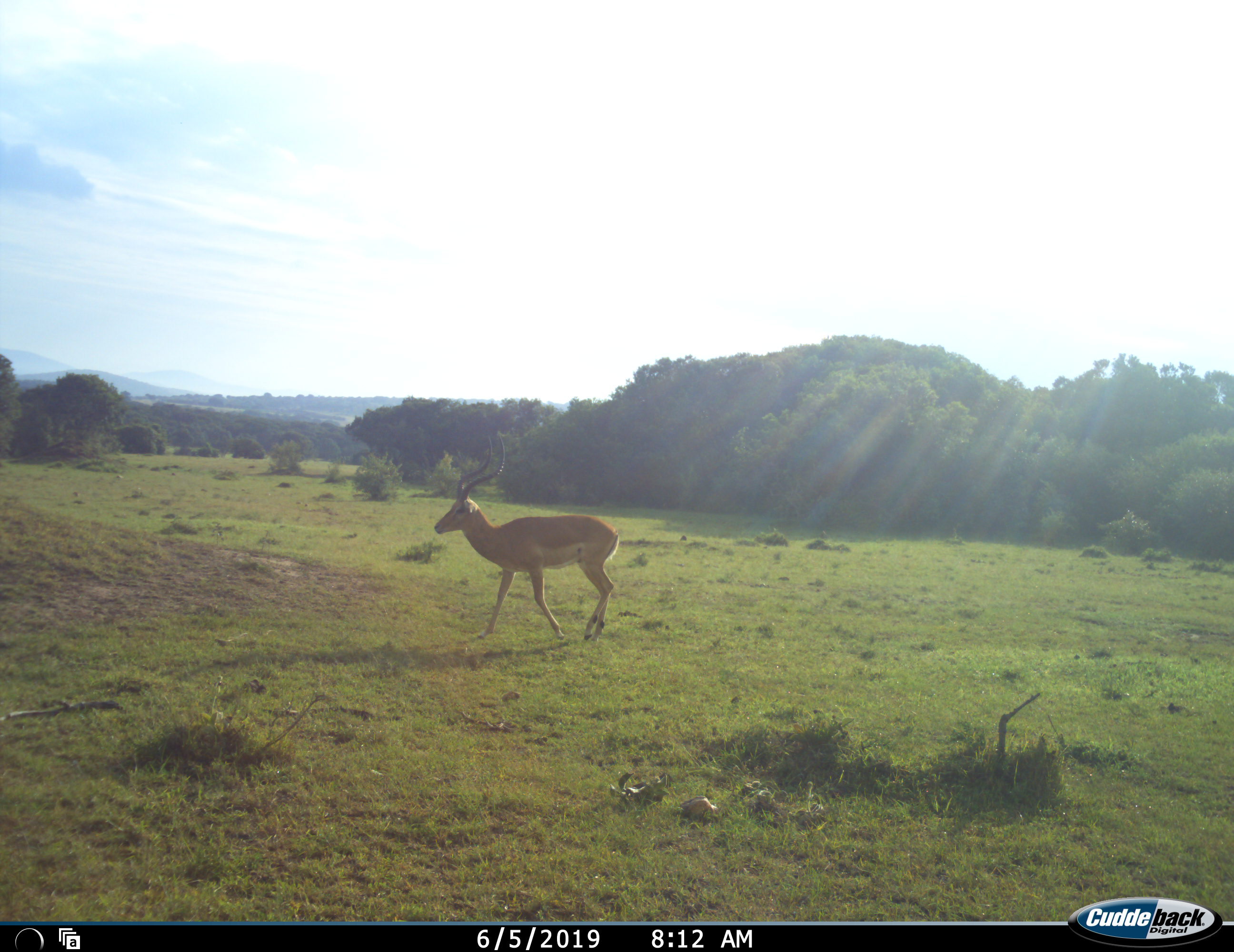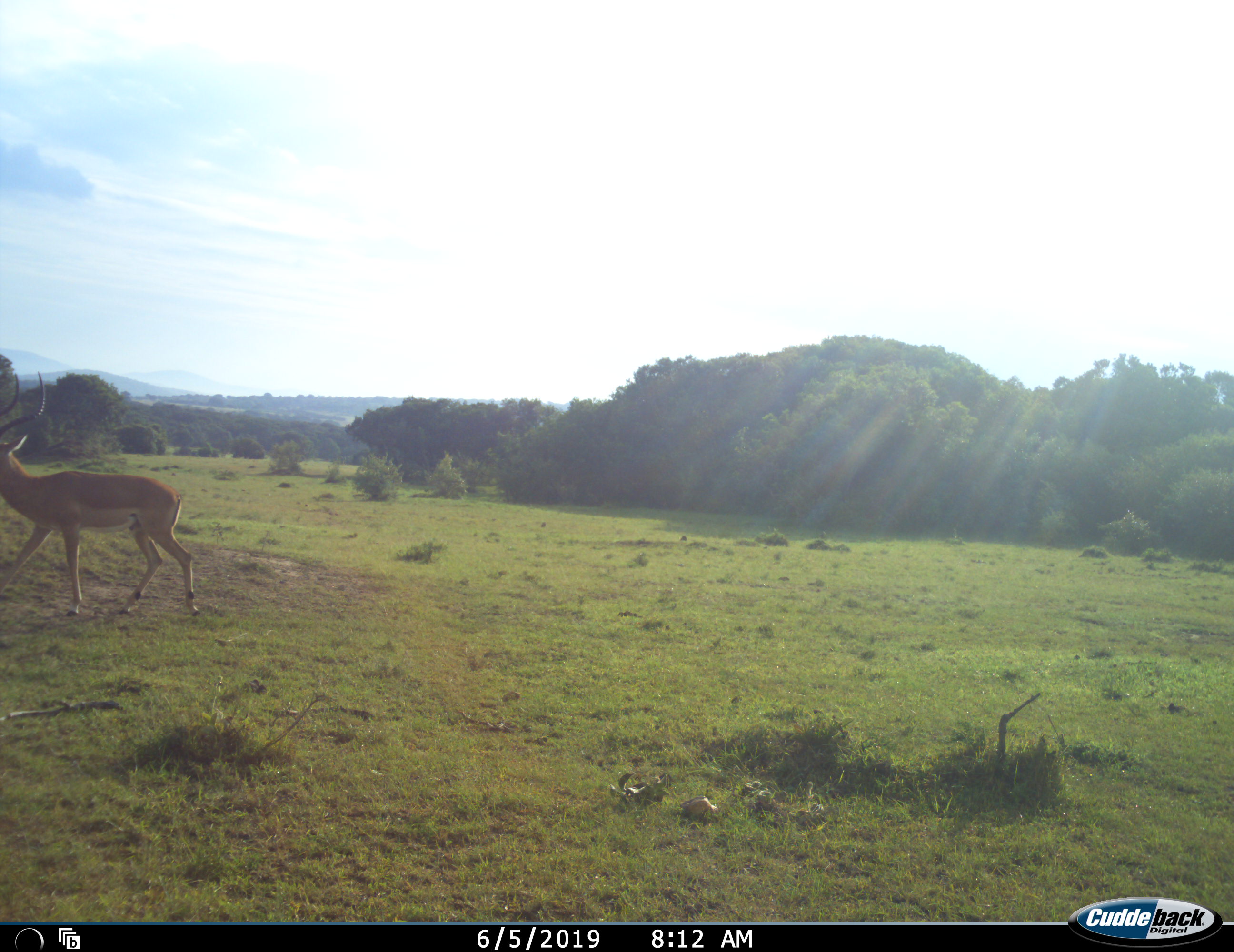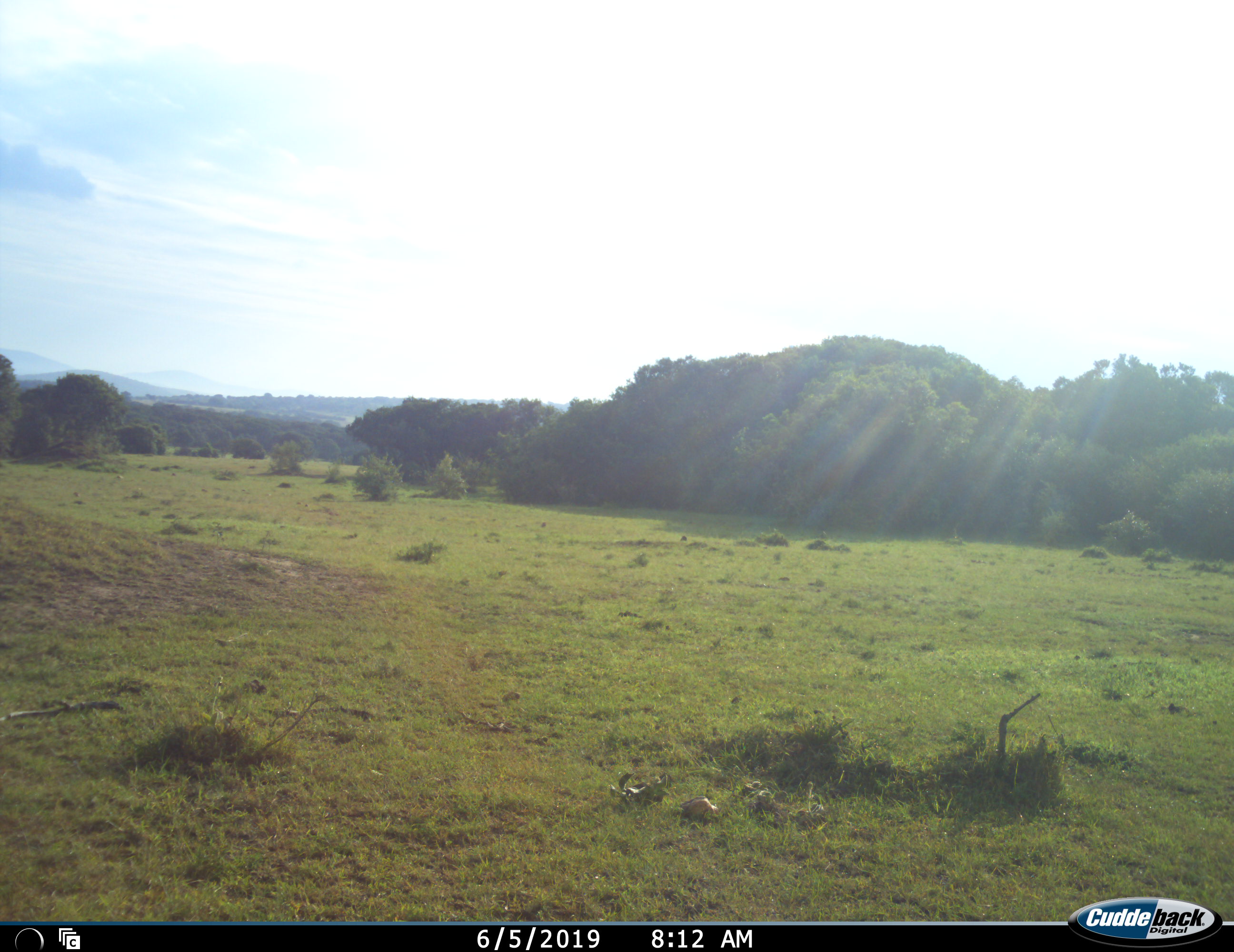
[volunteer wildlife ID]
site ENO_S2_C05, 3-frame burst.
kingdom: Animalia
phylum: Chordata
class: Mammalia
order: Artiodactyla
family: Bovidae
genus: Aepyceros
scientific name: Aepyceros melampus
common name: impala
Impala (Aepyceros melampus), count 1. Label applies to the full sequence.